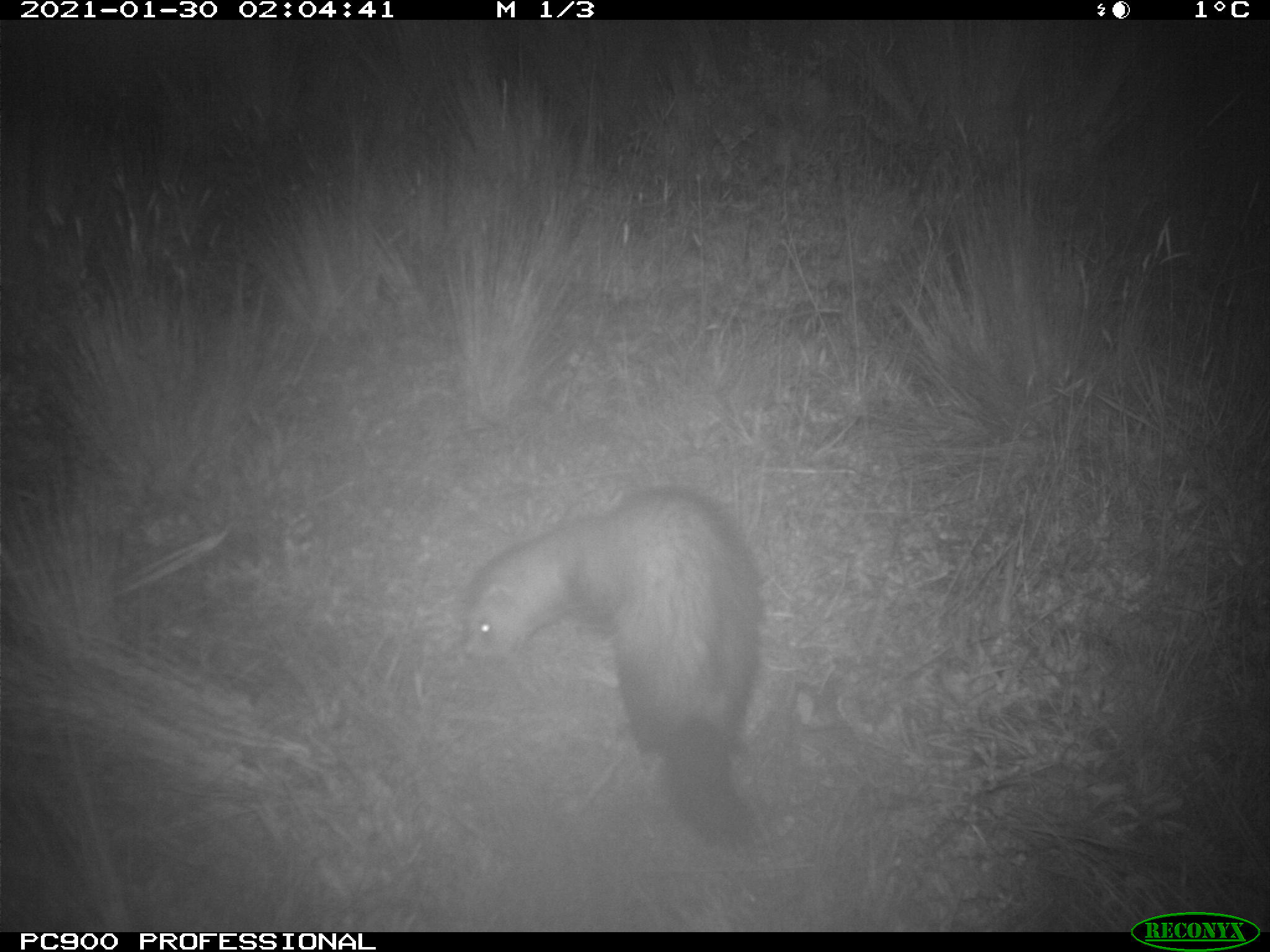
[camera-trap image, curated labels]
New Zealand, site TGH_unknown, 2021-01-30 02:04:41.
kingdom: Animalia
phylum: Chordata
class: Mammalia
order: Carnivora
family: Mustelidae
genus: Mustela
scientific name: Mustela furo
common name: ferret